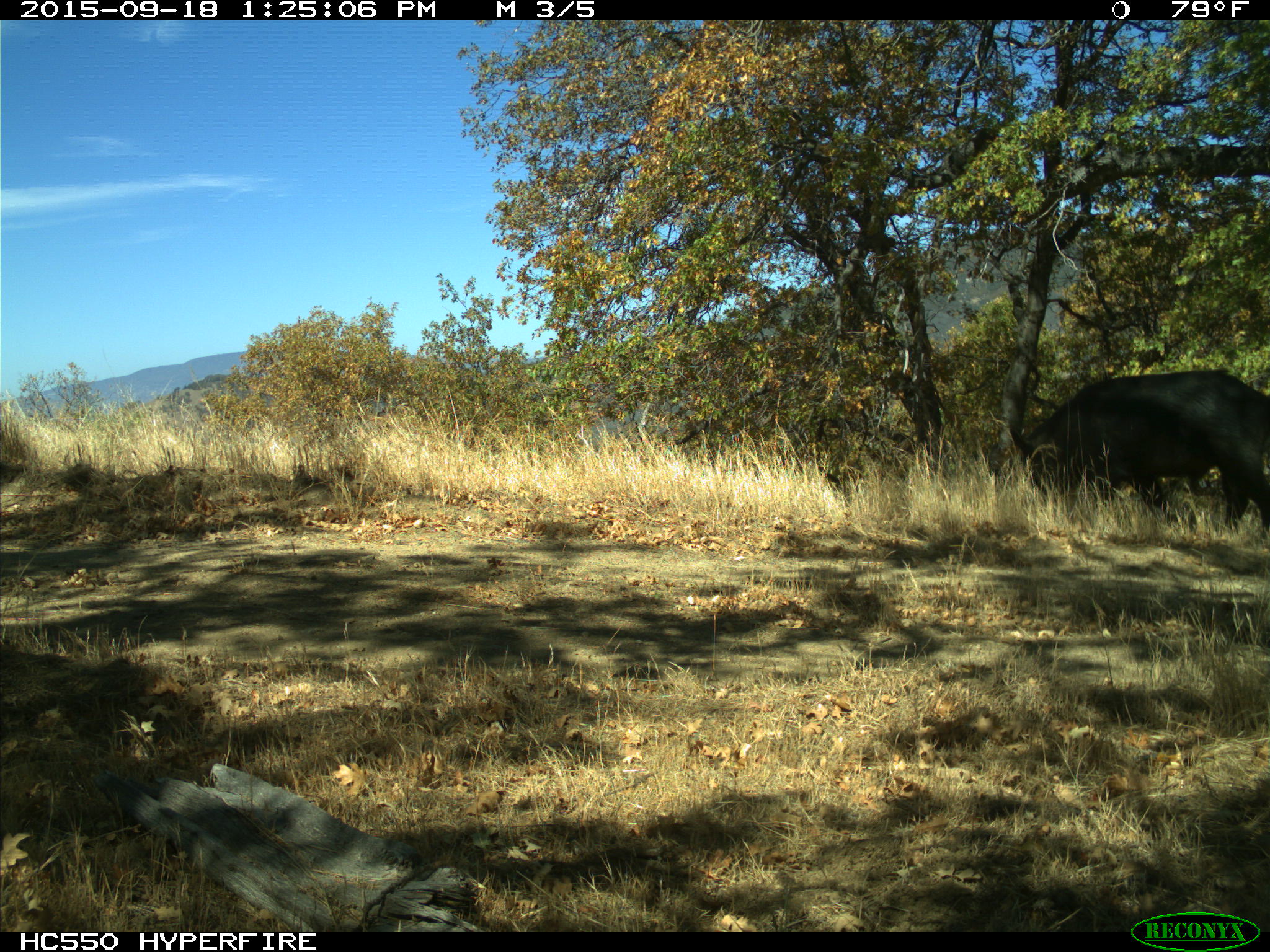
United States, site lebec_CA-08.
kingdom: Animalia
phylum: Chordata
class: Mammalia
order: Artiodactyla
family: Suidae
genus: Sus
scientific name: Sus scrofa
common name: wild boar